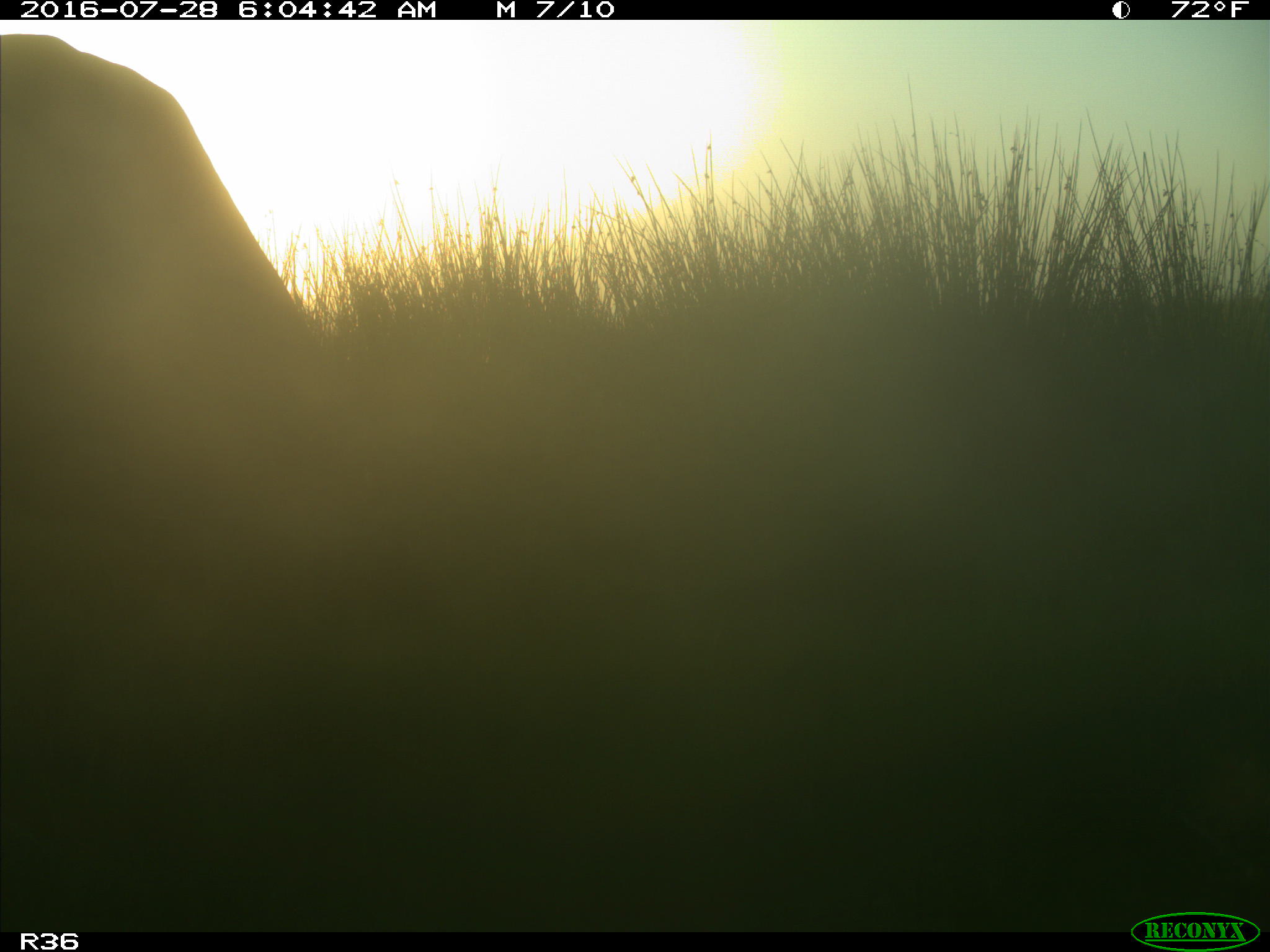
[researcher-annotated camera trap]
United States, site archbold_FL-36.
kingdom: Animalia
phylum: Chordata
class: Mammalia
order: Artiodactyla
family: Bovidae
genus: Bos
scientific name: Bos taurus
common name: domestic cow